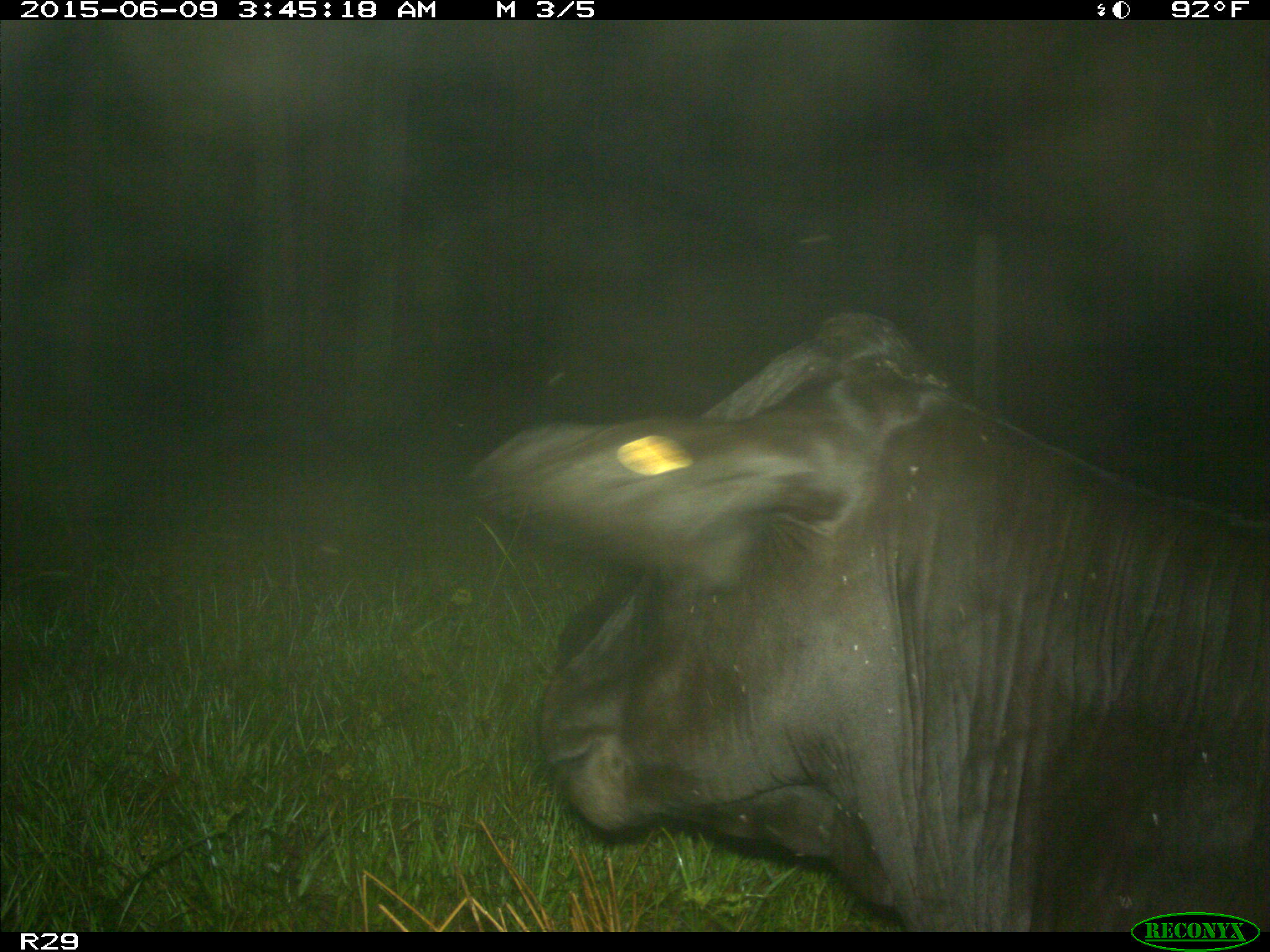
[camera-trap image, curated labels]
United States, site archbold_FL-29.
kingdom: Animalia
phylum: Chordata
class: Mammalia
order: Artiodactyla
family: Bovidae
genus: Bos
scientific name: Bos taurus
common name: domestic cow